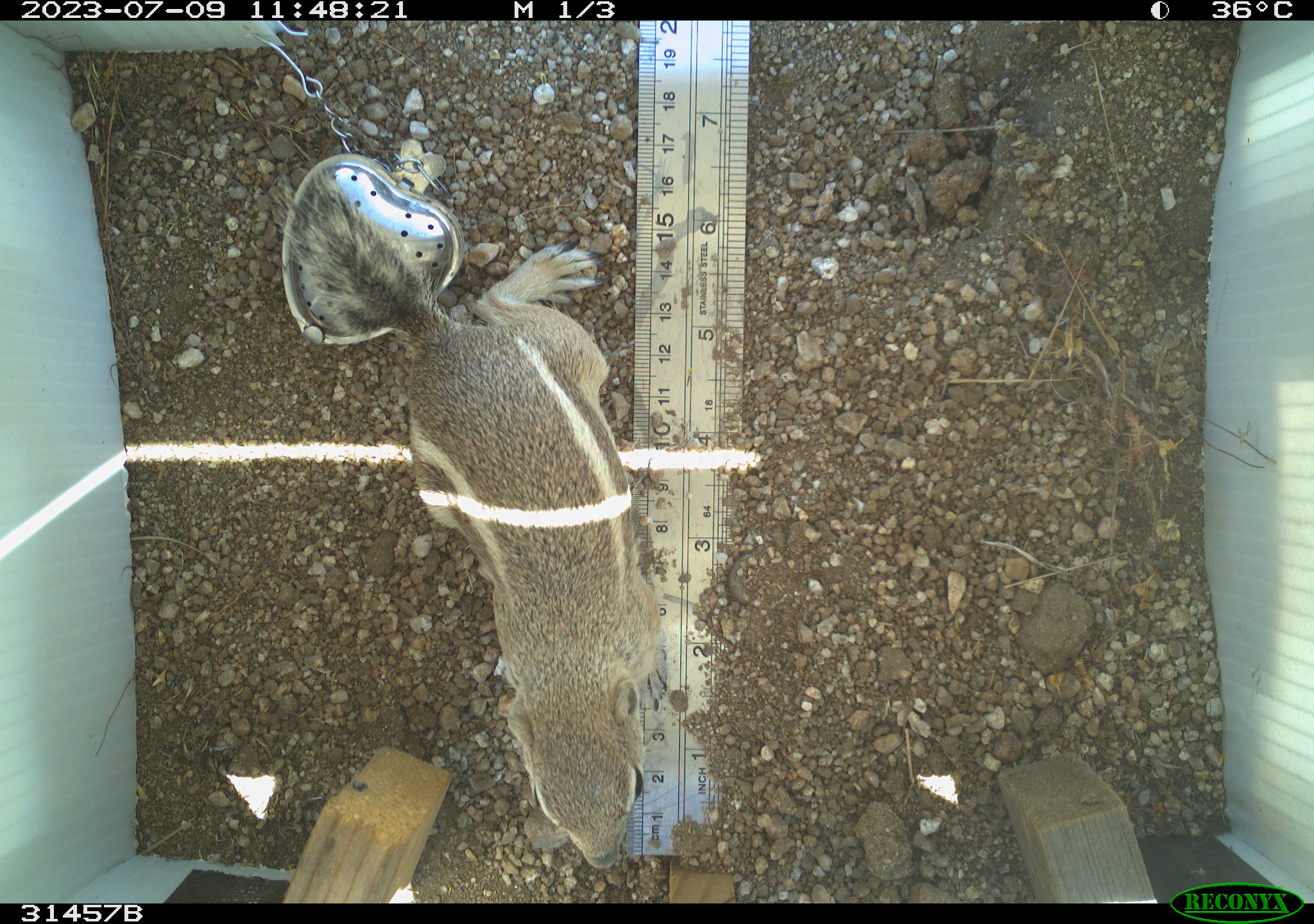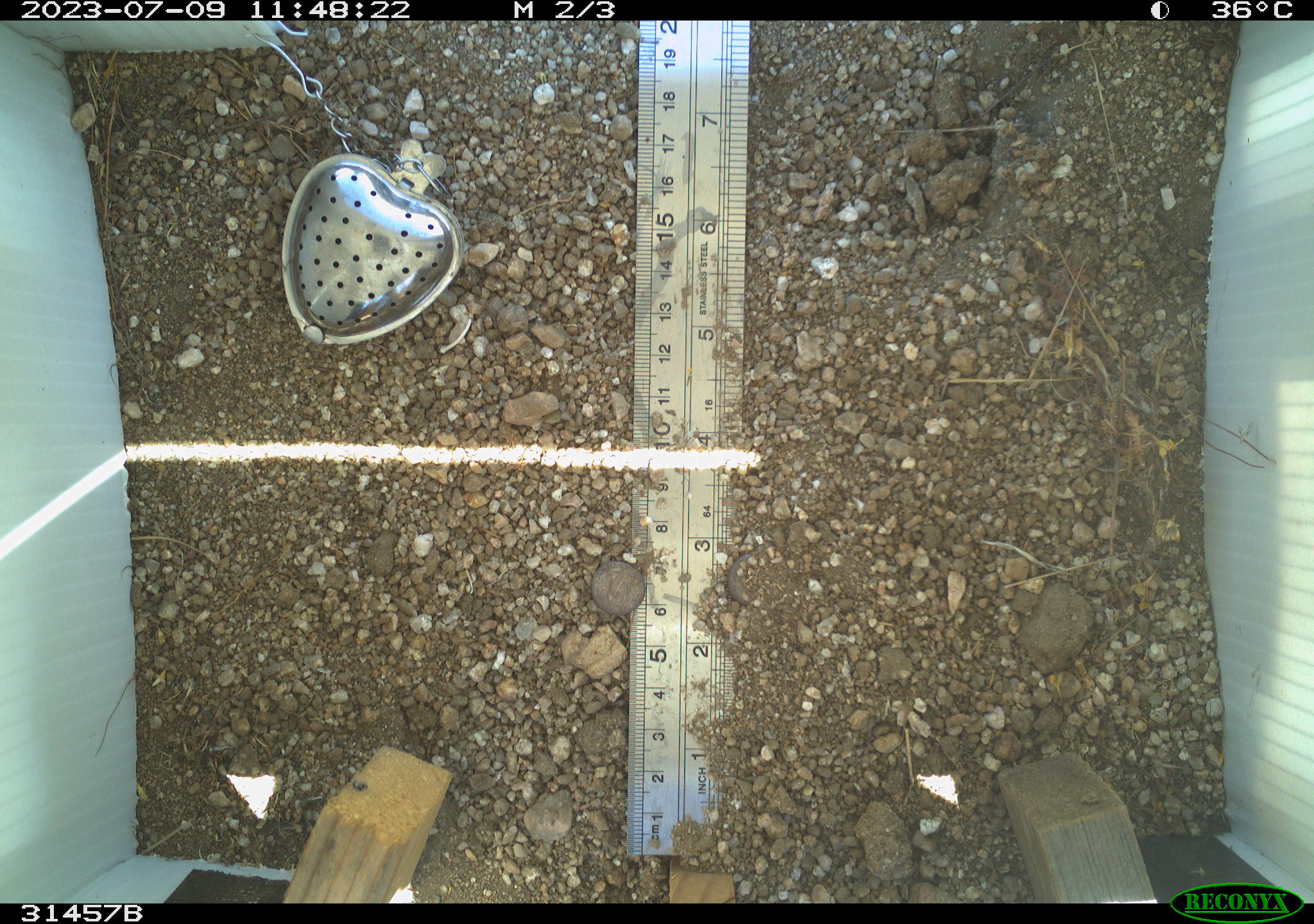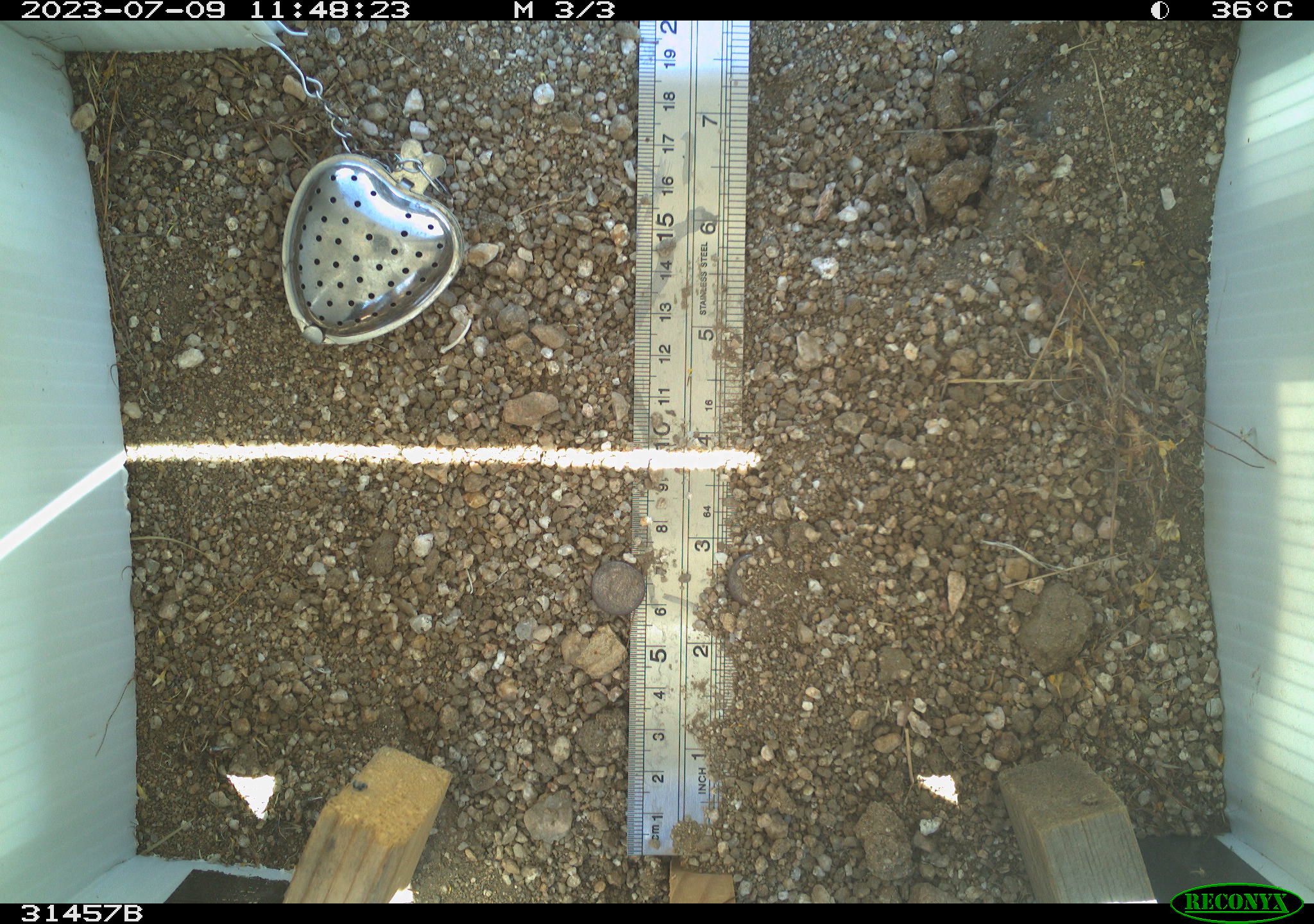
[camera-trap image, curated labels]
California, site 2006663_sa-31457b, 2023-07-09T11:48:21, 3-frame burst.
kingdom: Animalia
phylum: Chordata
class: Mammalia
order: Rodentia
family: Sciuridae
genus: Ammospermophilus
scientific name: Ammospermophilus leucurus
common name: white-tailed antelope squirrel